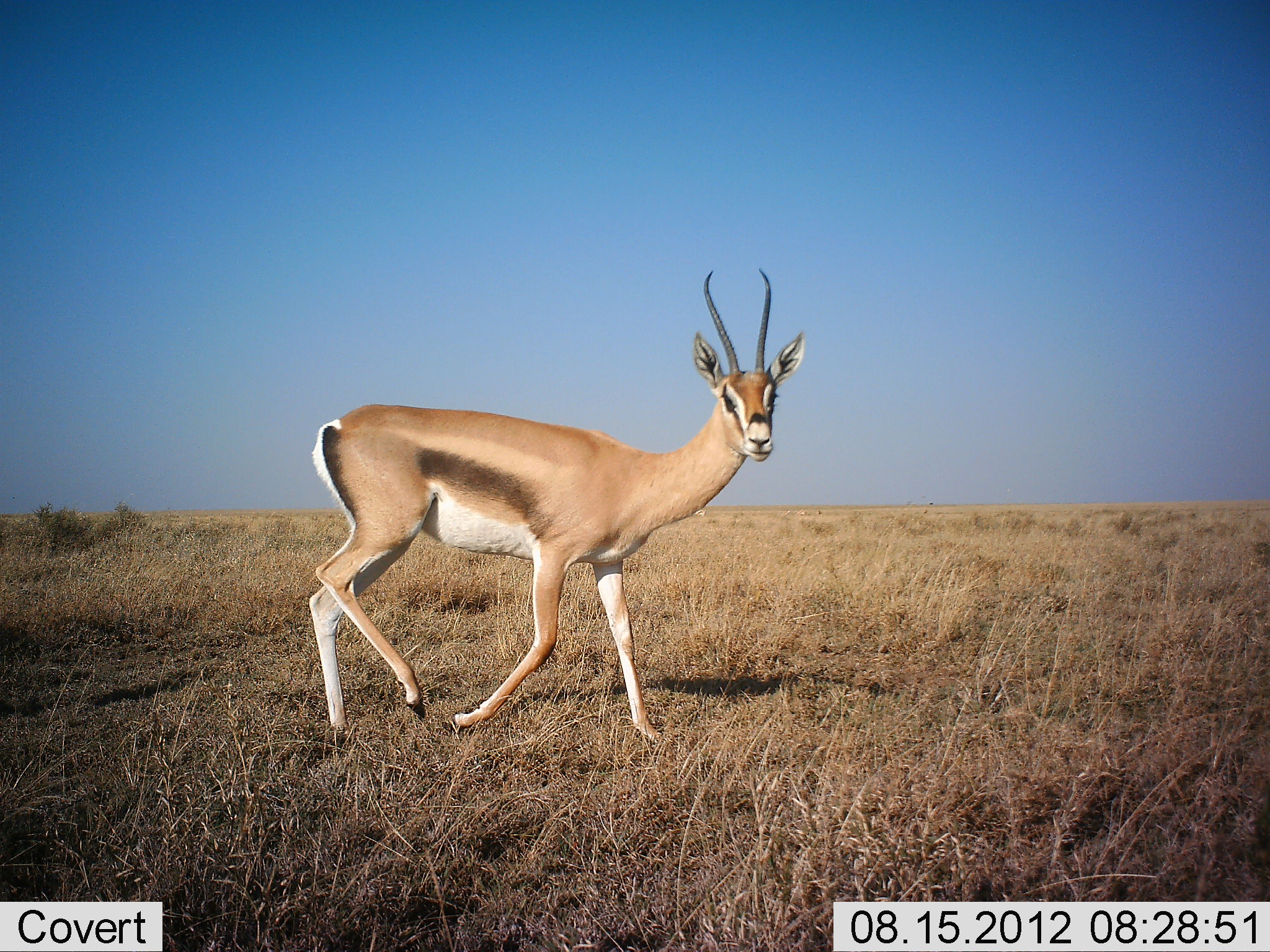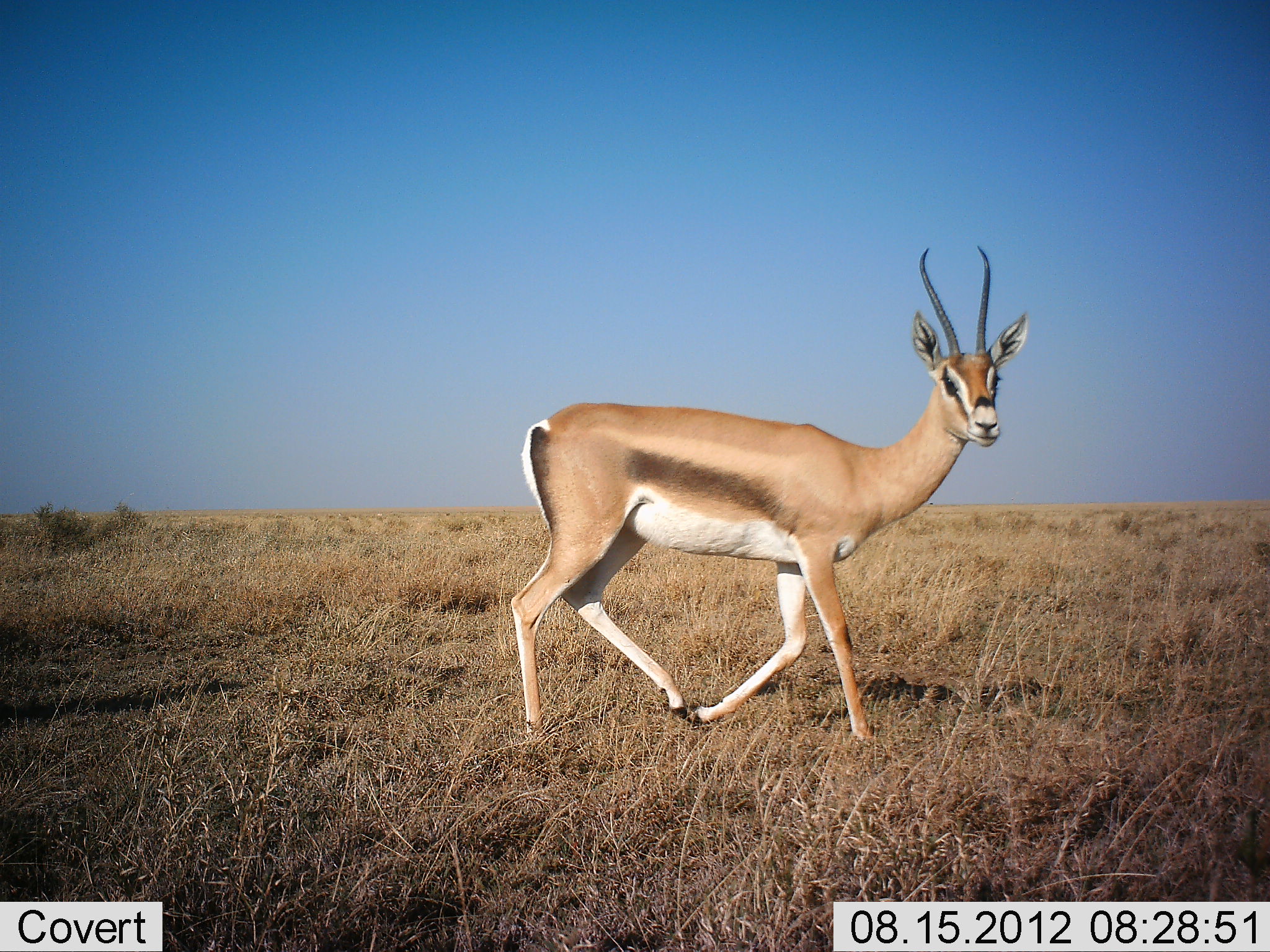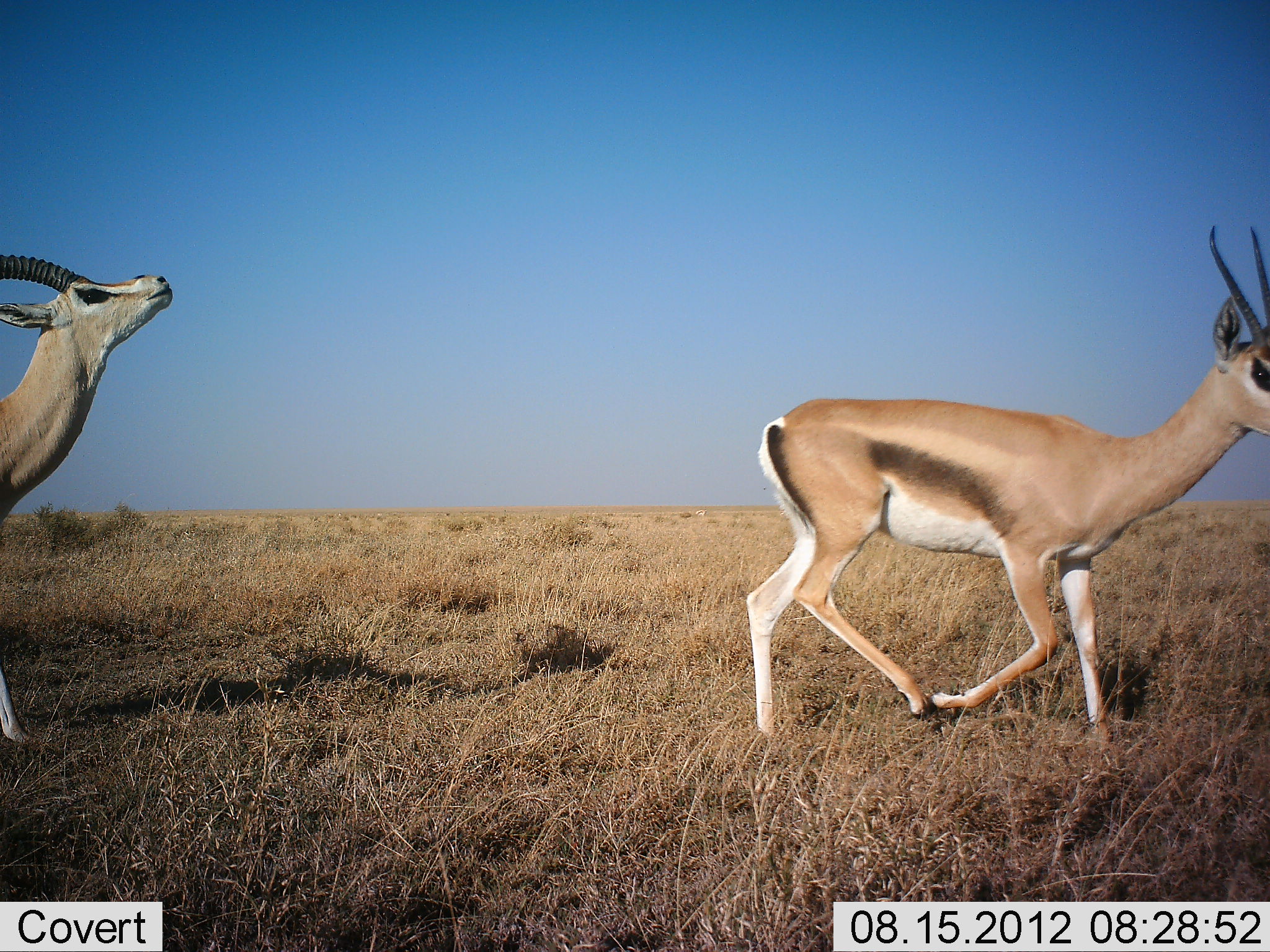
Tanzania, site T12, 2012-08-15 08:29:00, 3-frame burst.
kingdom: Animalia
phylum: Chordata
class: Mammalia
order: Artiodactyla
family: Bovidae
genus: Nanger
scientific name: Nanger granti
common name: grant's gazelle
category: gazellegrants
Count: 2.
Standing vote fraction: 0%.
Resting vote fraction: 0%.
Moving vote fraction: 100%.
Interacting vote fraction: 0%.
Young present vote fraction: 0%.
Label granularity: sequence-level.